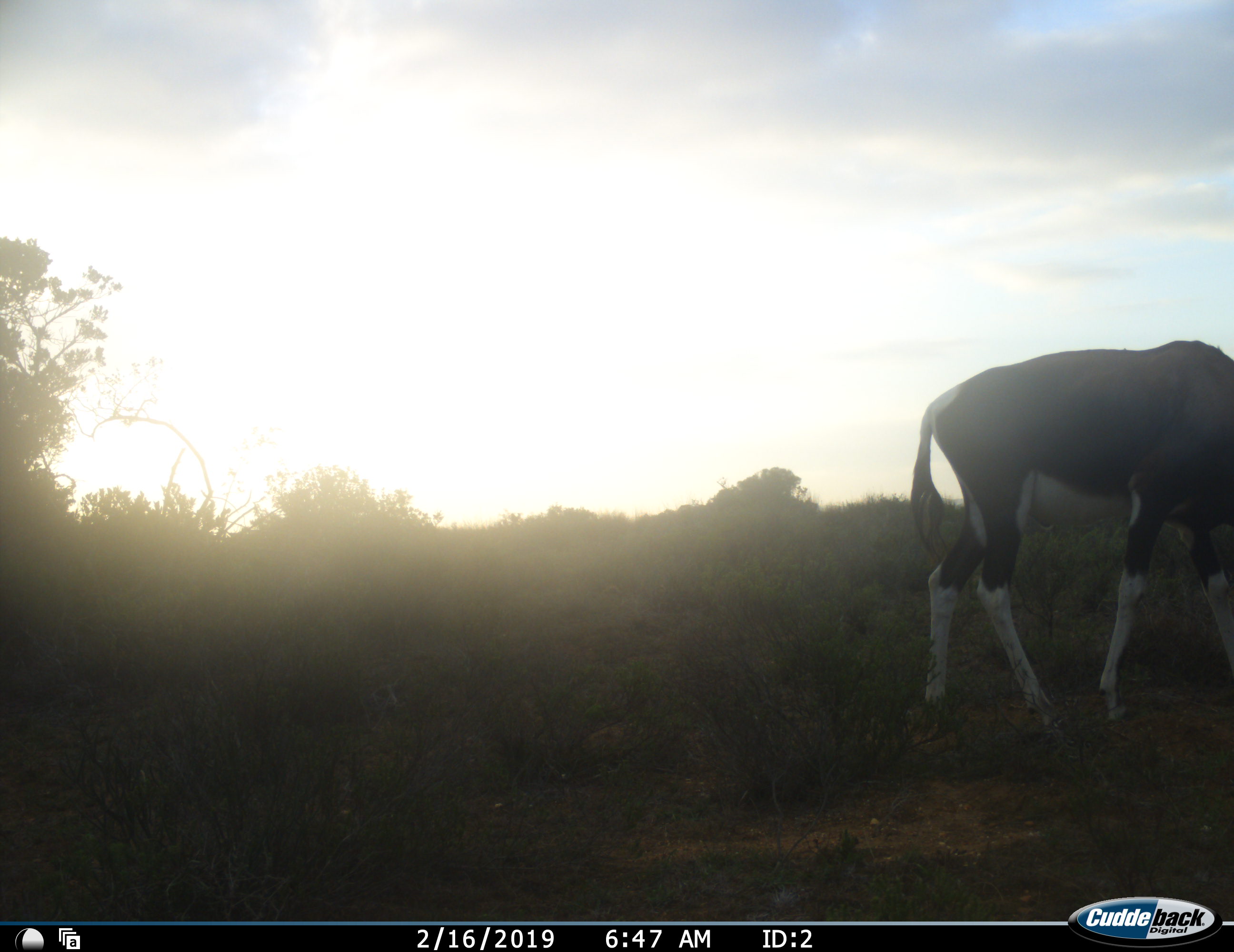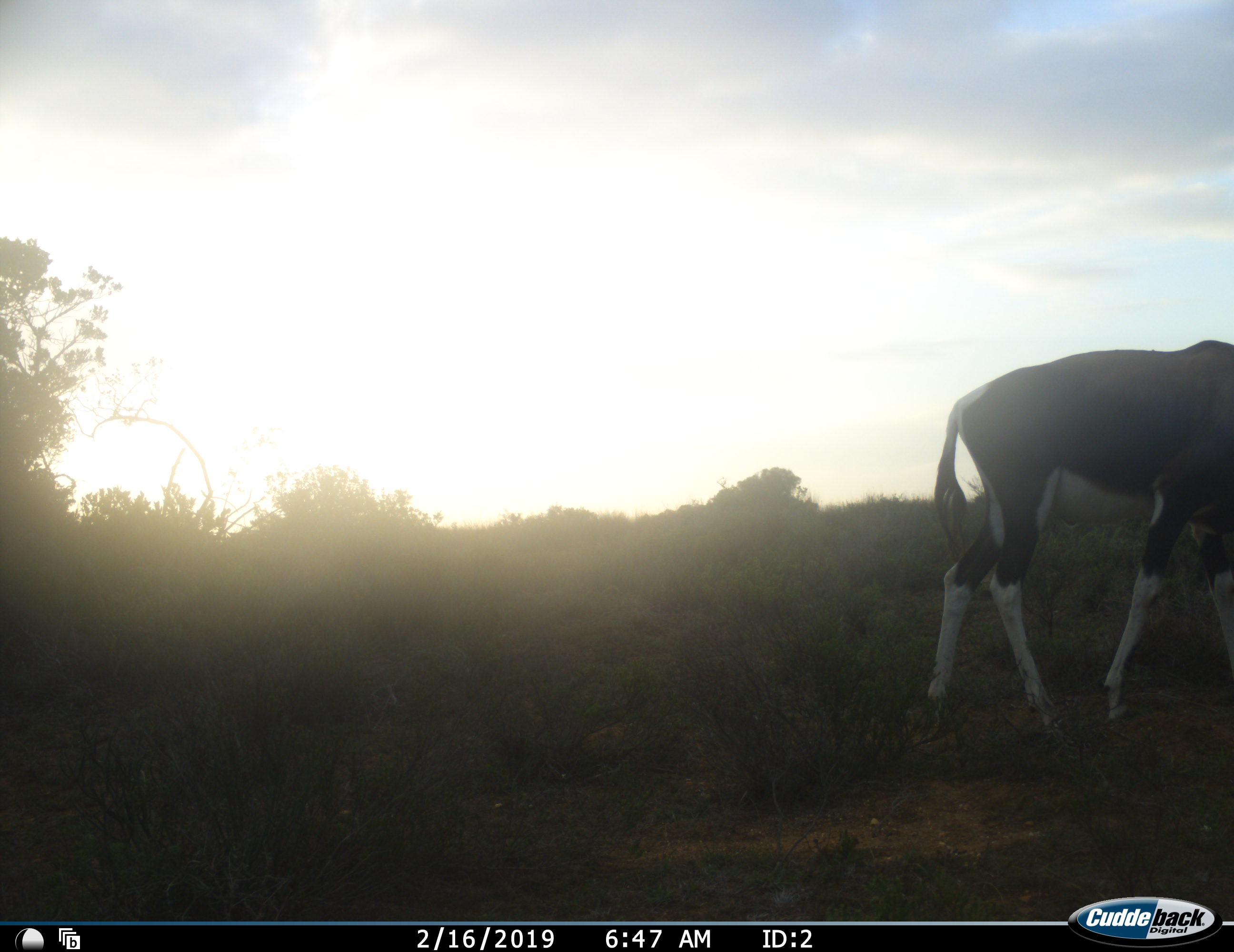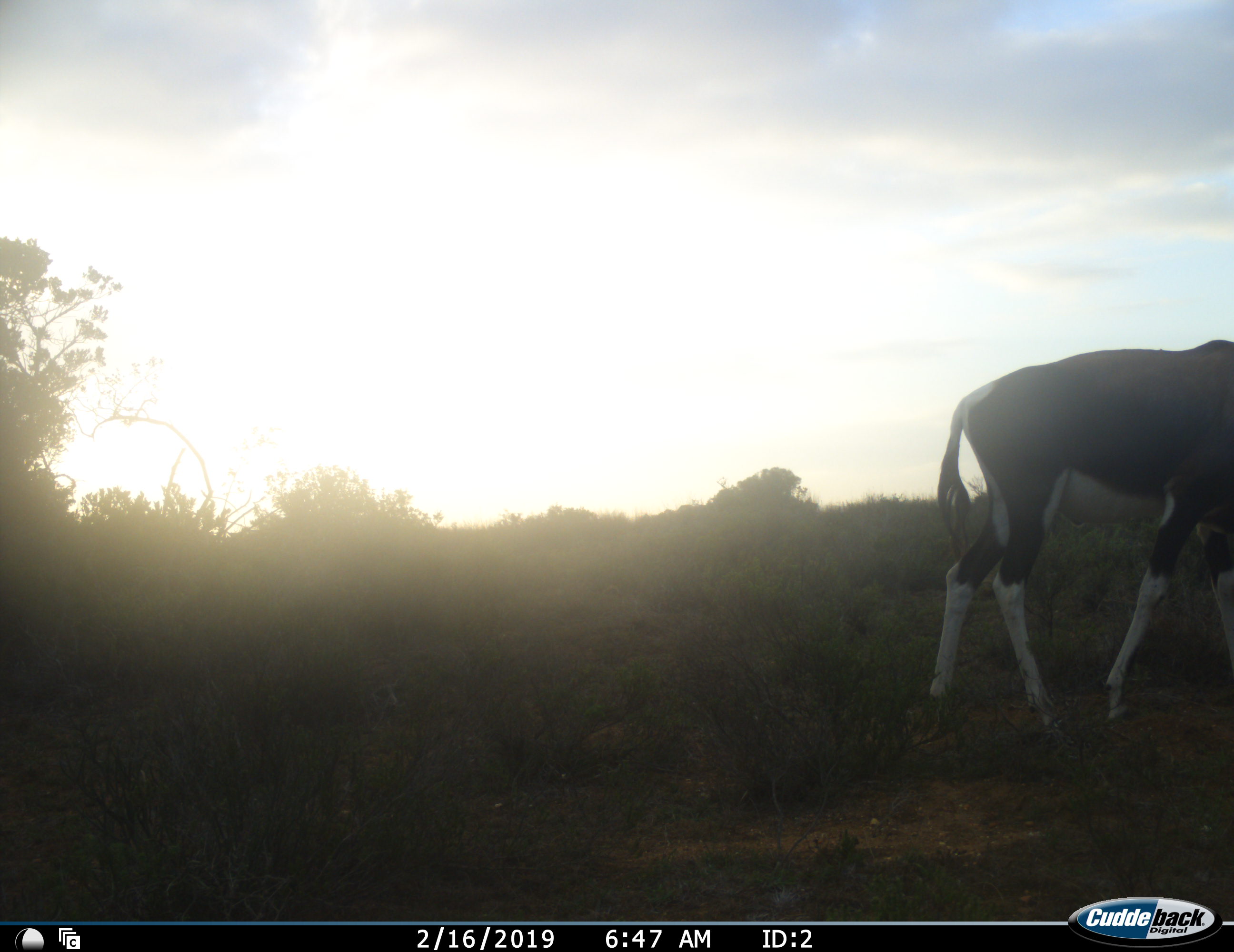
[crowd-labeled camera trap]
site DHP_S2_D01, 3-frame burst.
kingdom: Animalia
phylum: Chordata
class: Mammalia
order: Artiodactyla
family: Bovidae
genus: Damaliscus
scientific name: Damaliscus pygargus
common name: bontebok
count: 1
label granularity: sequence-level